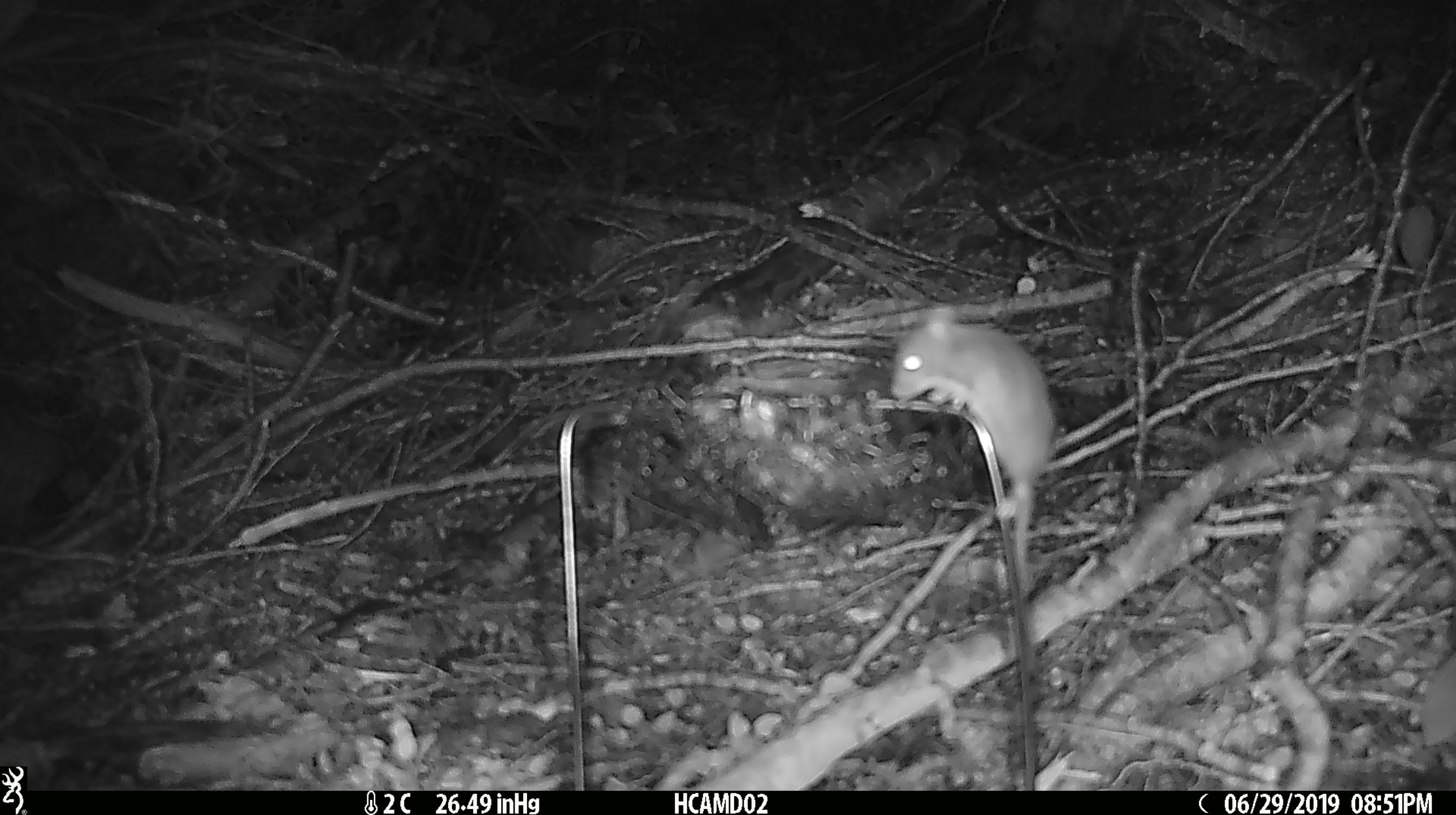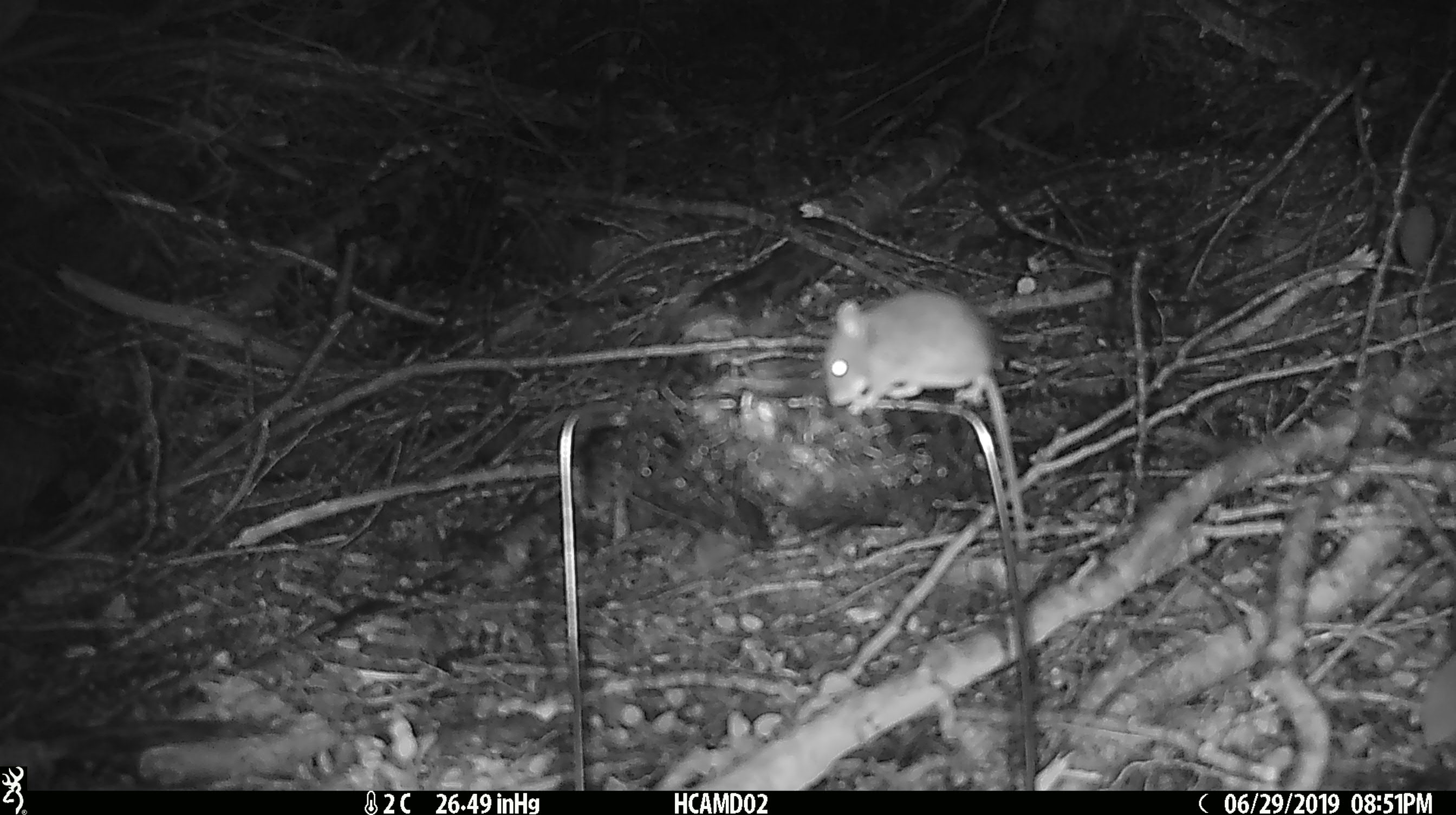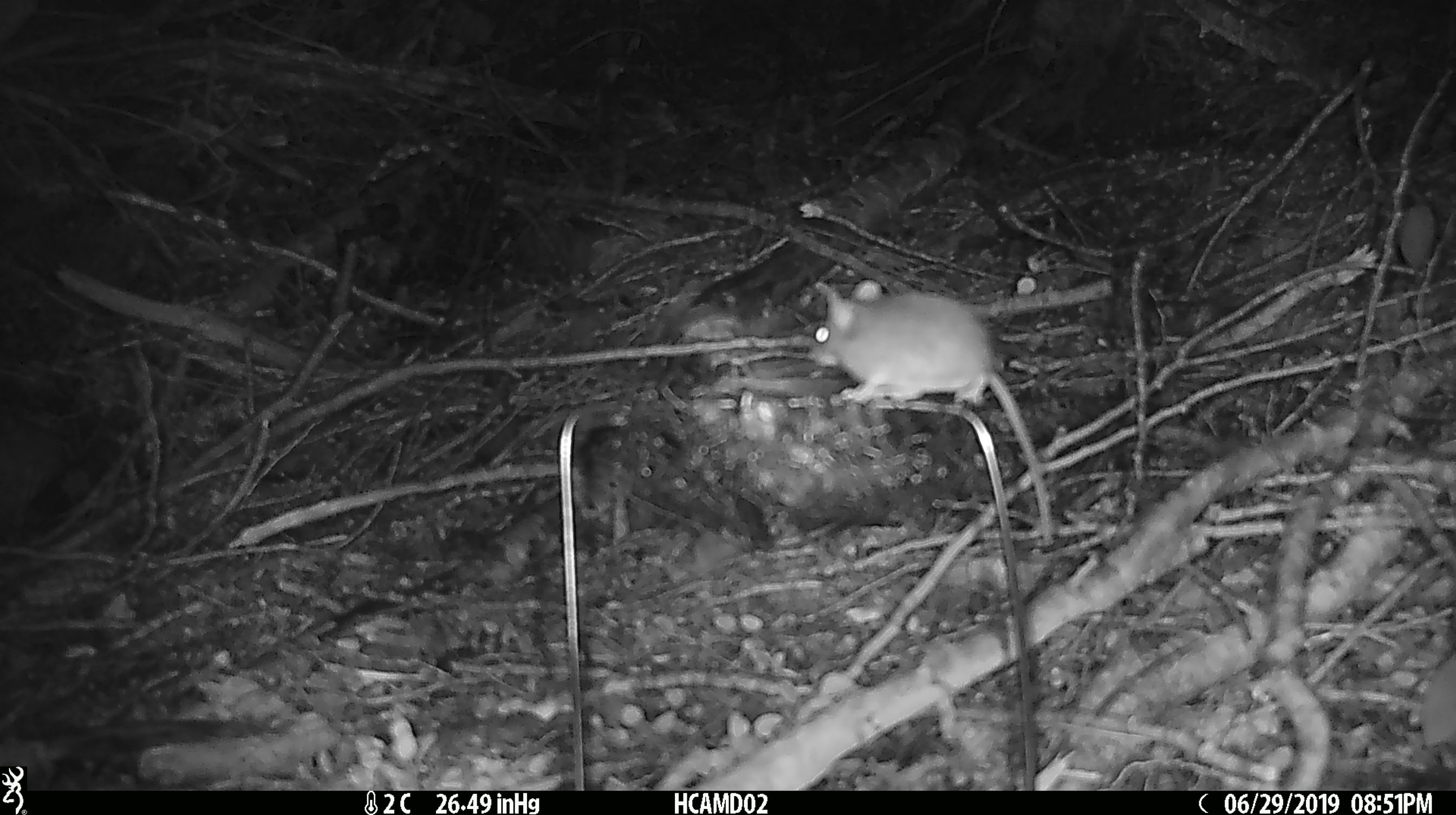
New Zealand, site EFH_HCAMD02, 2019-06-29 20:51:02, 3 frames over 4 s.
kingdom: Animalia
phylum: Chordata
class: Mammalia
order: Rodentia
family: Muridae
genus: Mus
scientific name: Mus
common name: mouse